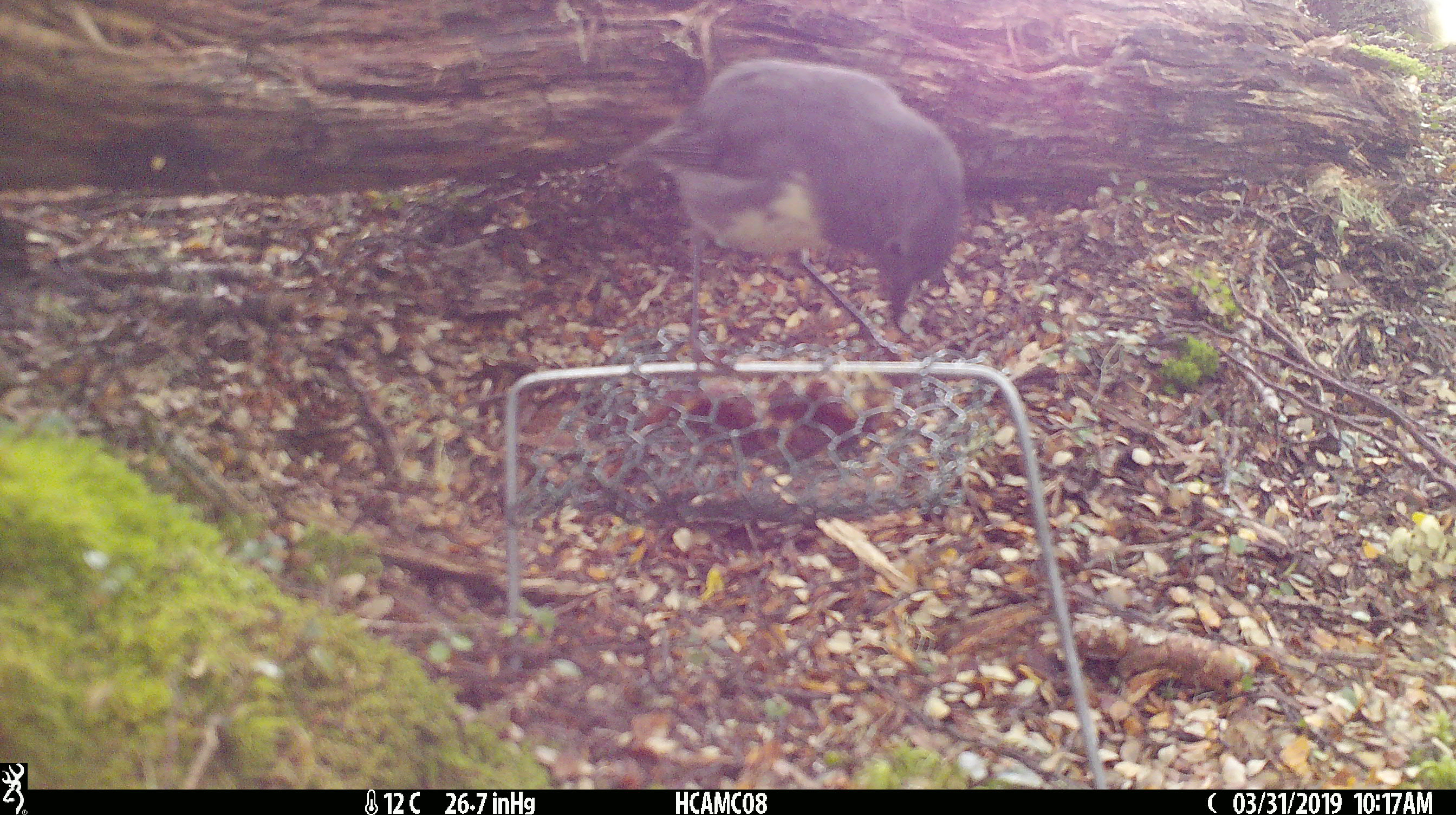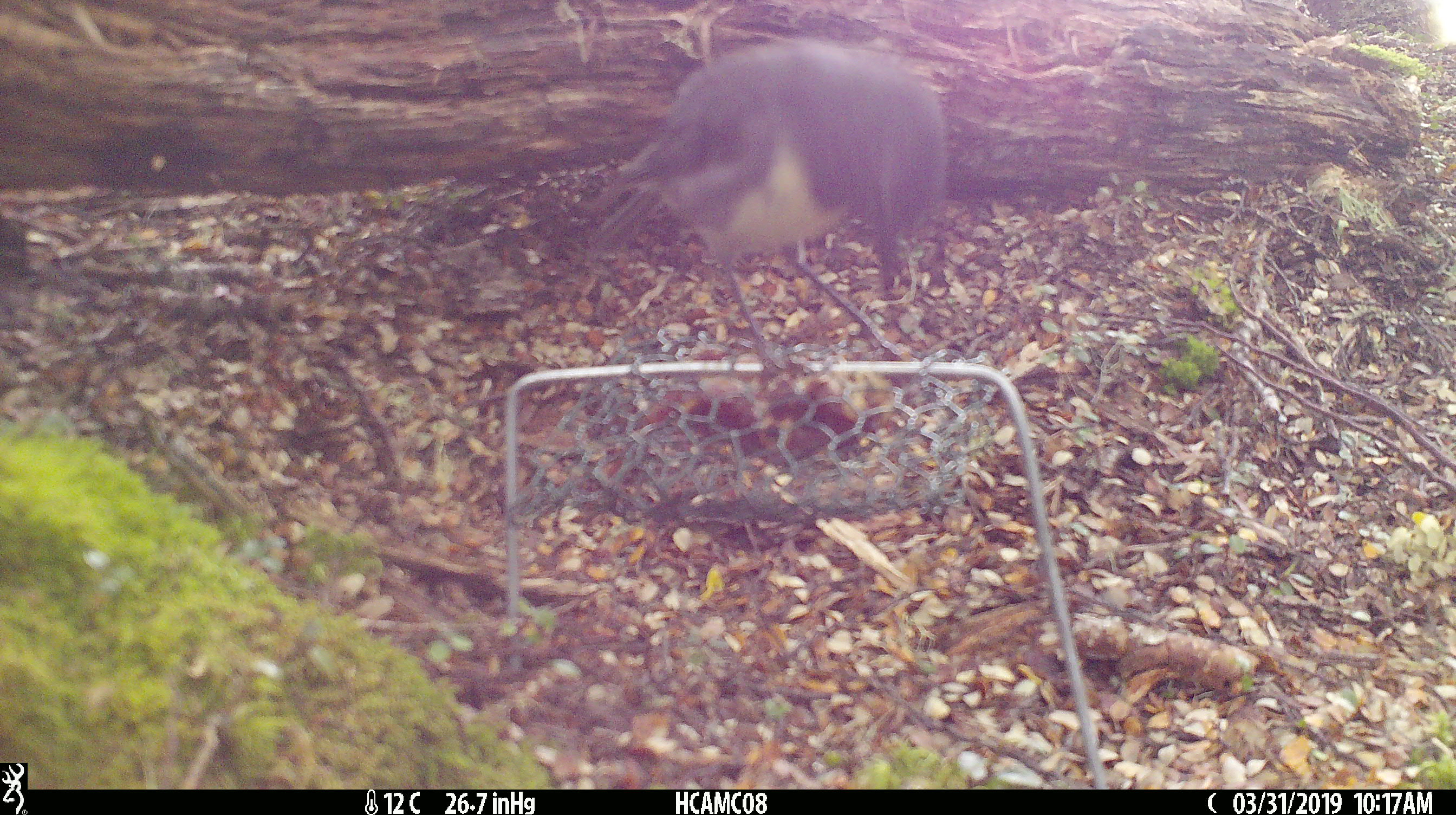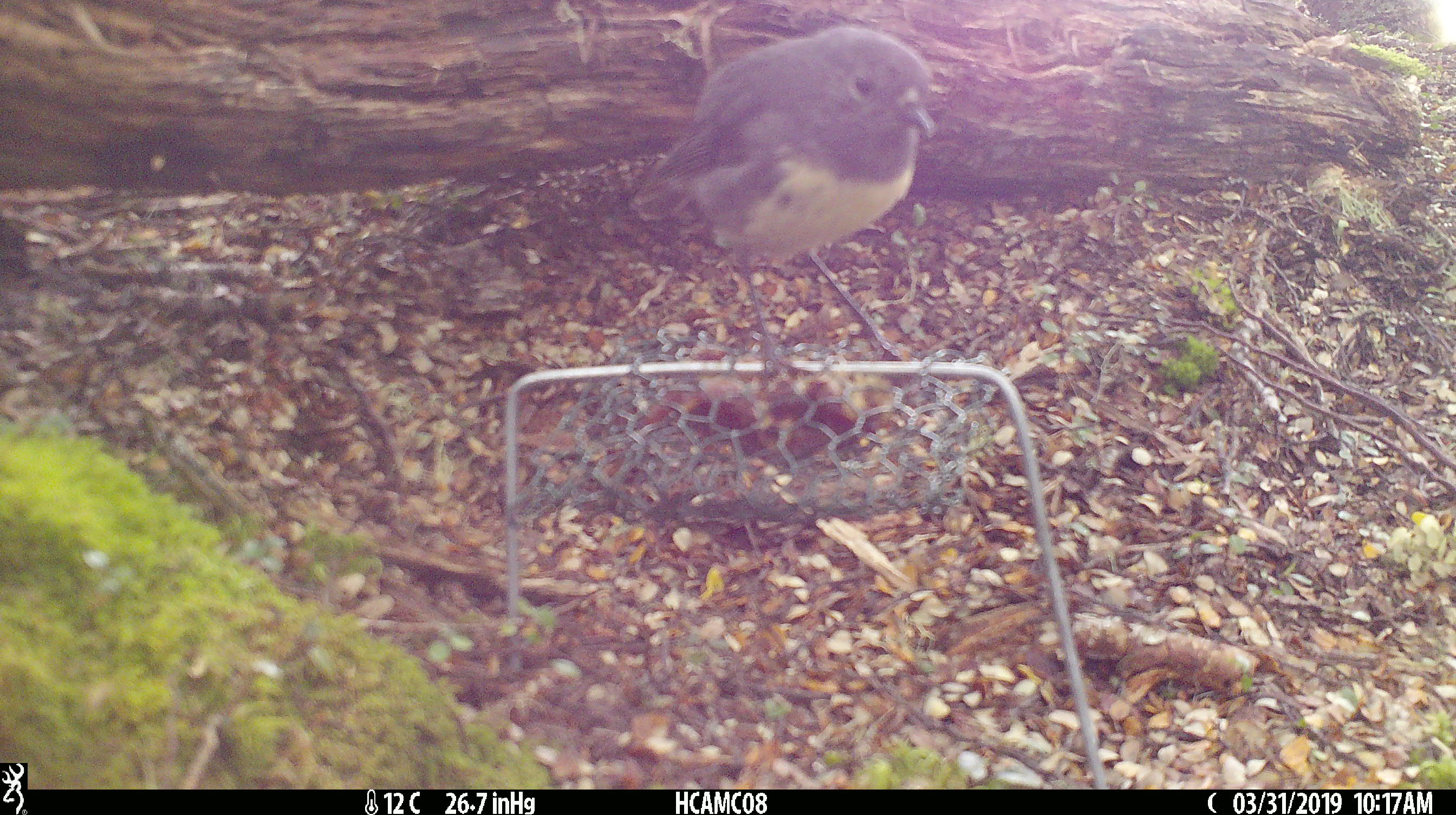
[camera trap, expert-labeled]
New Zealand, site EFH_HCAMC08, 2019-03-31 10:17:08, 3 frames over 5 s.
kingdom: Animalia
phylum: Chordata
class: Aves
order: Passeriformes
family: Petroicidae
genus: Petroica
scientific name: Petroica australis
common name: new zealand robin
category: robin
Robin (new zealand robin) (Petroica australis).